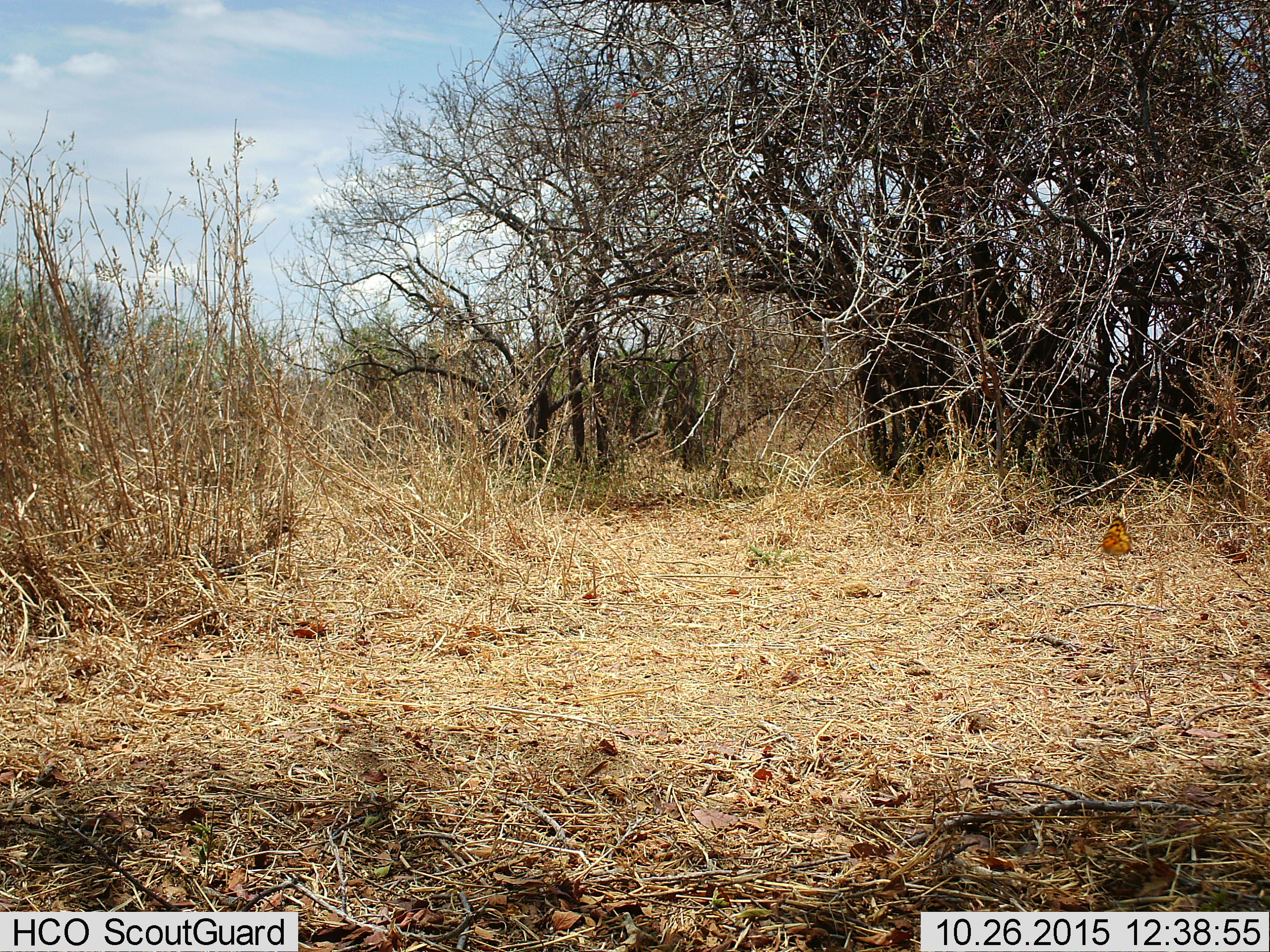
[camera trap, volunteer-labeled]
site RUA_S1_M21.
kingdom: Animalia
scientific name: Animalia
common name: insect or spider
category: insectspider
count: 1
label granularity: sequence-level